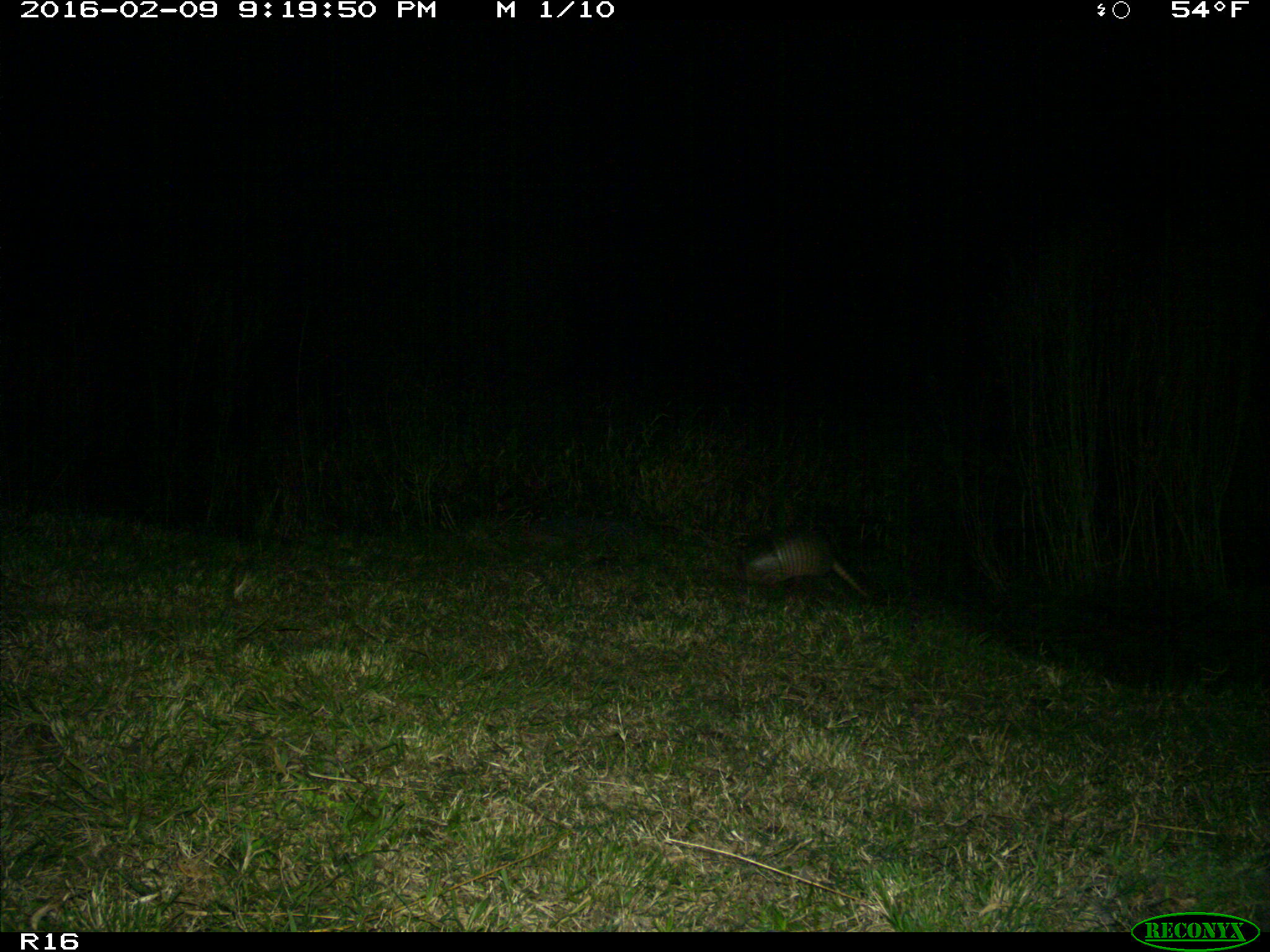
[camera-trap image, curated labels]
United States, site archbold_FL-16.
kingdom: Animalia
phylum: Chordata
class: Mammalia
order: Cingulata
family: Dasypodidae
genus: Dasypus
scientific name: Dasypus novemcinctus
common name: nine-banded armadillo